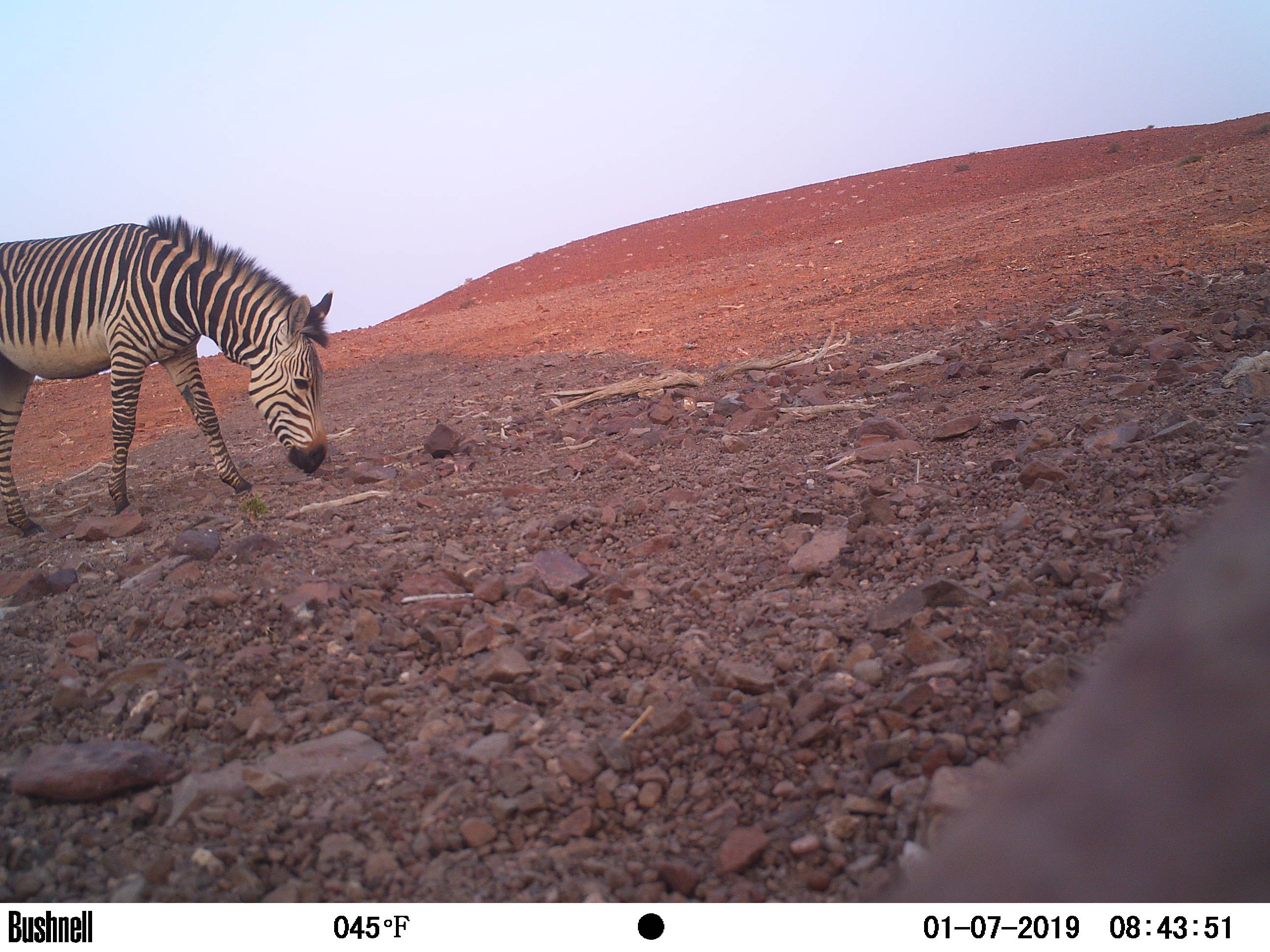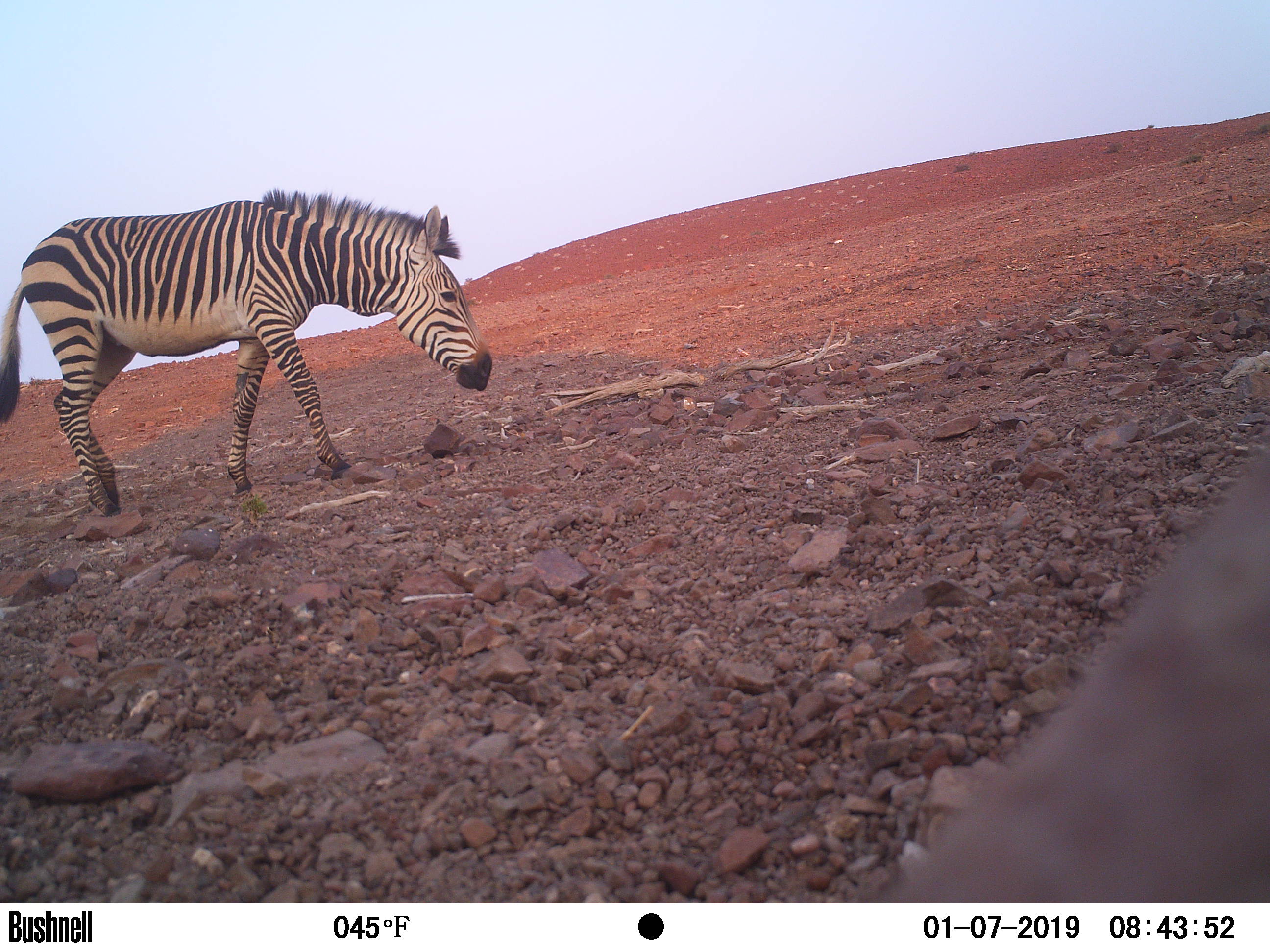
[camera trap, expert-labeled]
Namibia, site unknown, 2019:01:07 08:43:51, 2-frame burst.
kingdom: Animalia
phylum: Chordata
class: Mammalia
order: Perissodactyla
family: Equidae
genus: Equus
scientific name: Equus zebra hartmannae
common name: hartmann's mountain zebra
Equus zebra hartmannae (hartmann's mountain zebra).